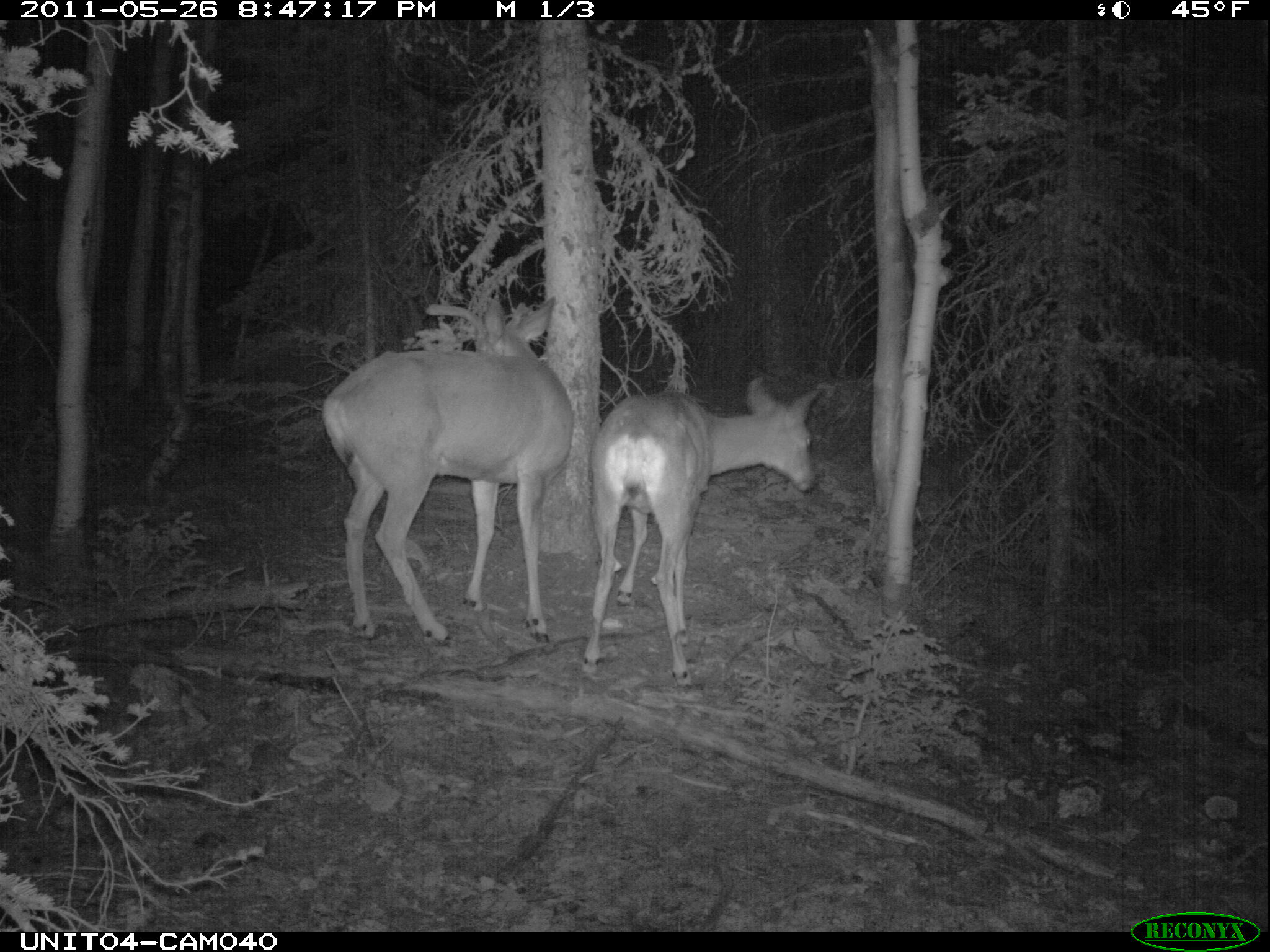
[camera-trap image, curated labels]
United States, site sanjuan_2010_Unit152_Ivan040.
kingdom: Animalia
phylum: Chordata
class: Mammalia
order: Artiodactyla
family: Cervidae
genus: Odocoileus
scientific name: Odocoileus hemionus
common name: mule deer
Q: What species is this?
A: Odocoileus hemionus (mule deer).